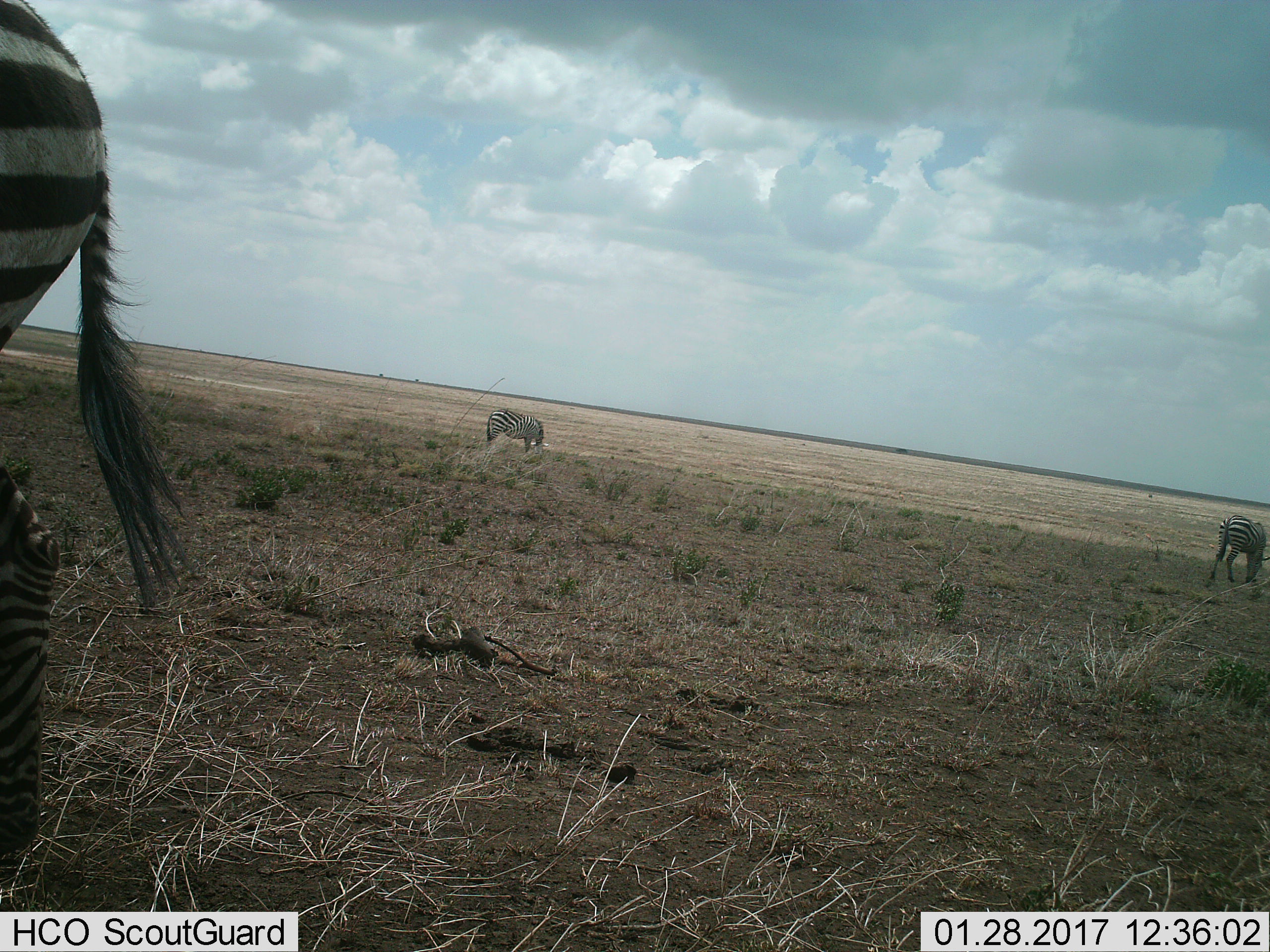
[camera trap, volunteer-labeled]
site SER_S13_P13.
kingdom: Animalia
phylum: Chordata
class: Mammalia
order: Perissodactyla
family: Equidae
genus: Equus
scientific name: Equus quagga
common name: plains zebra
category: zebraplains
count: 3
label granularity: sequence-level